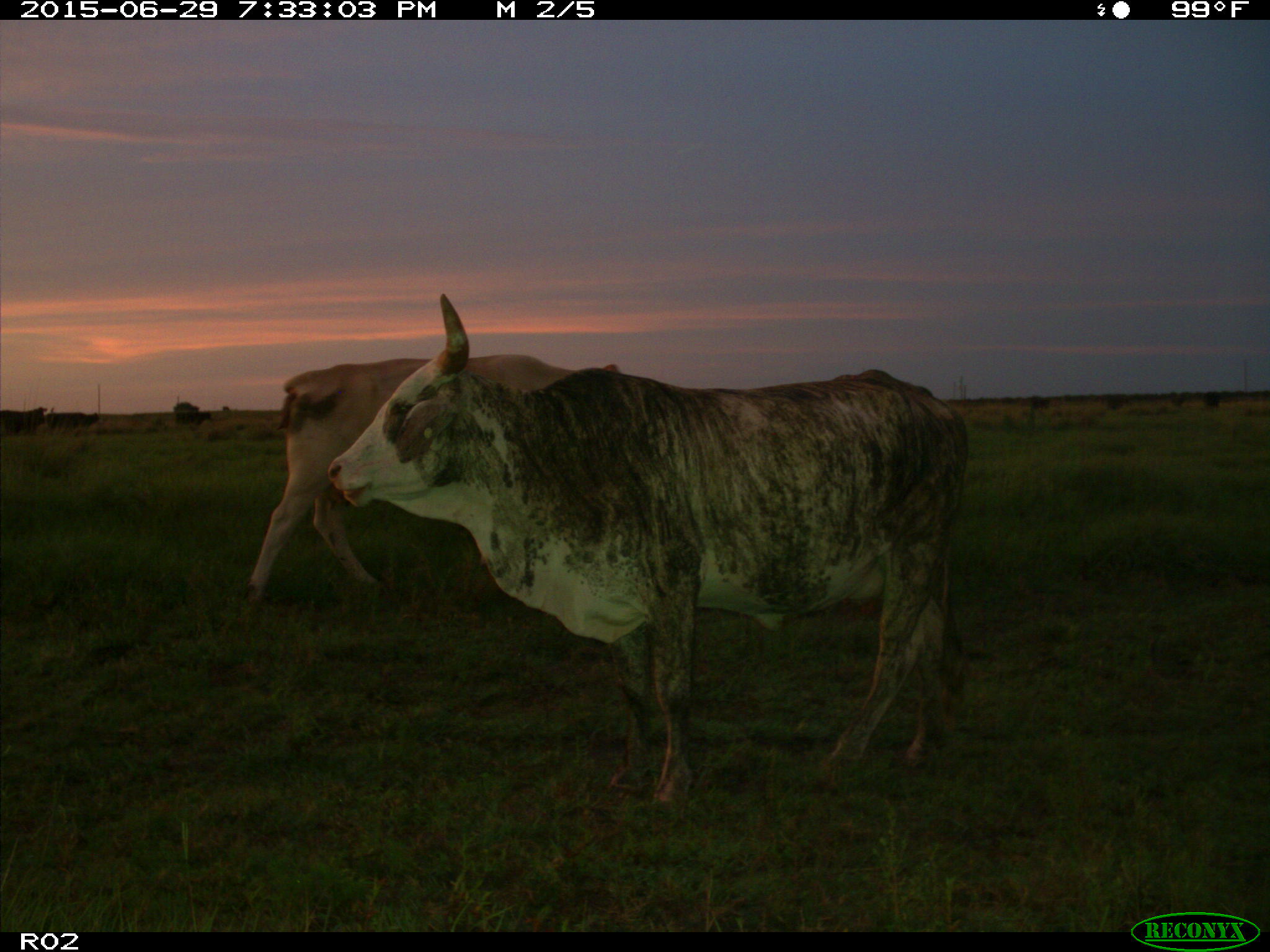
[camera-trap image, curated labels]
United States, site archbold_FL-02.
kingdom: Animalia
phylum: Chordata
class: Mammalia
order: Artiodactyla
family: Bovidae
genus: Bos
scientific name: Bos taurus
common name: domestic cow